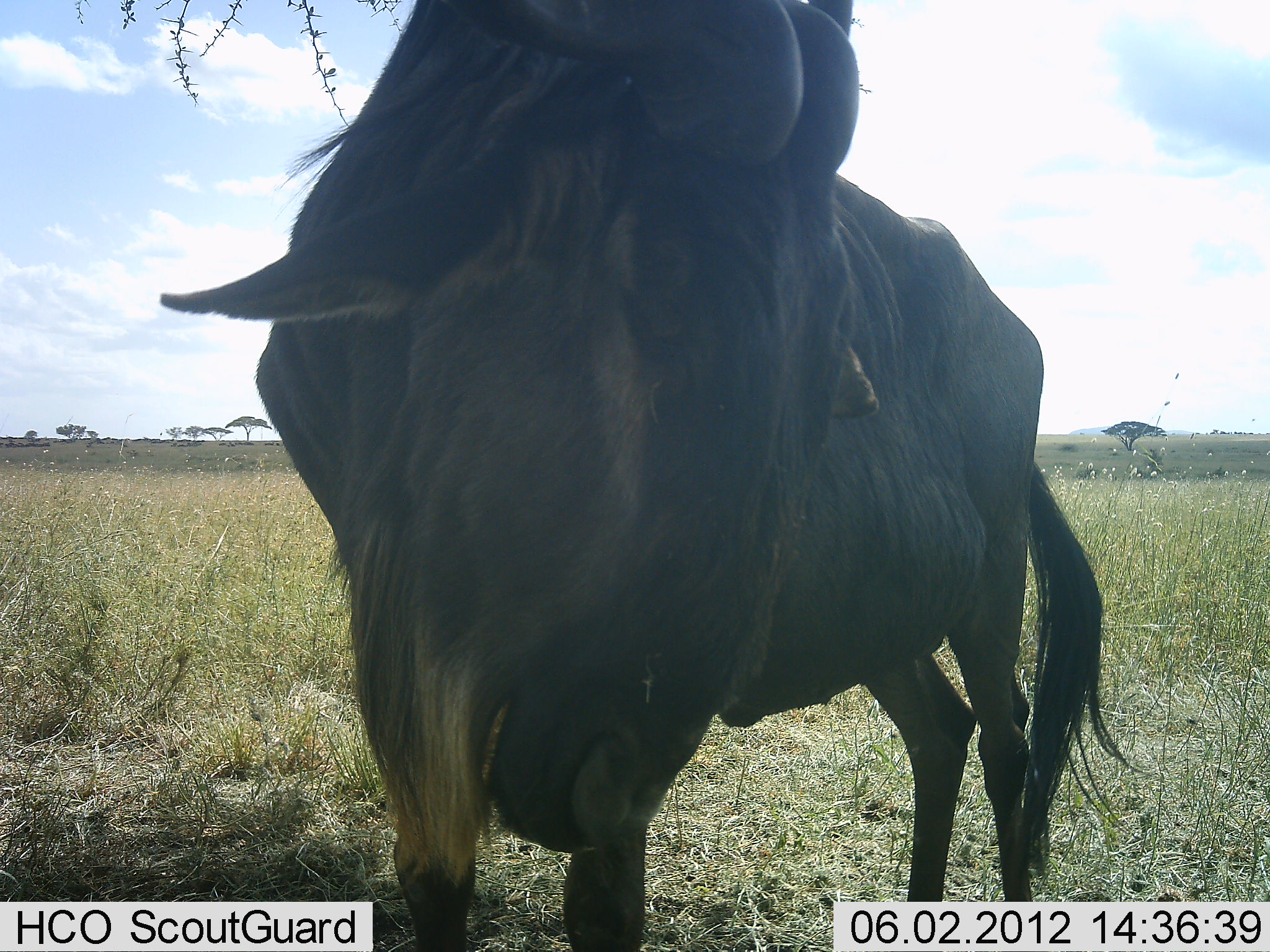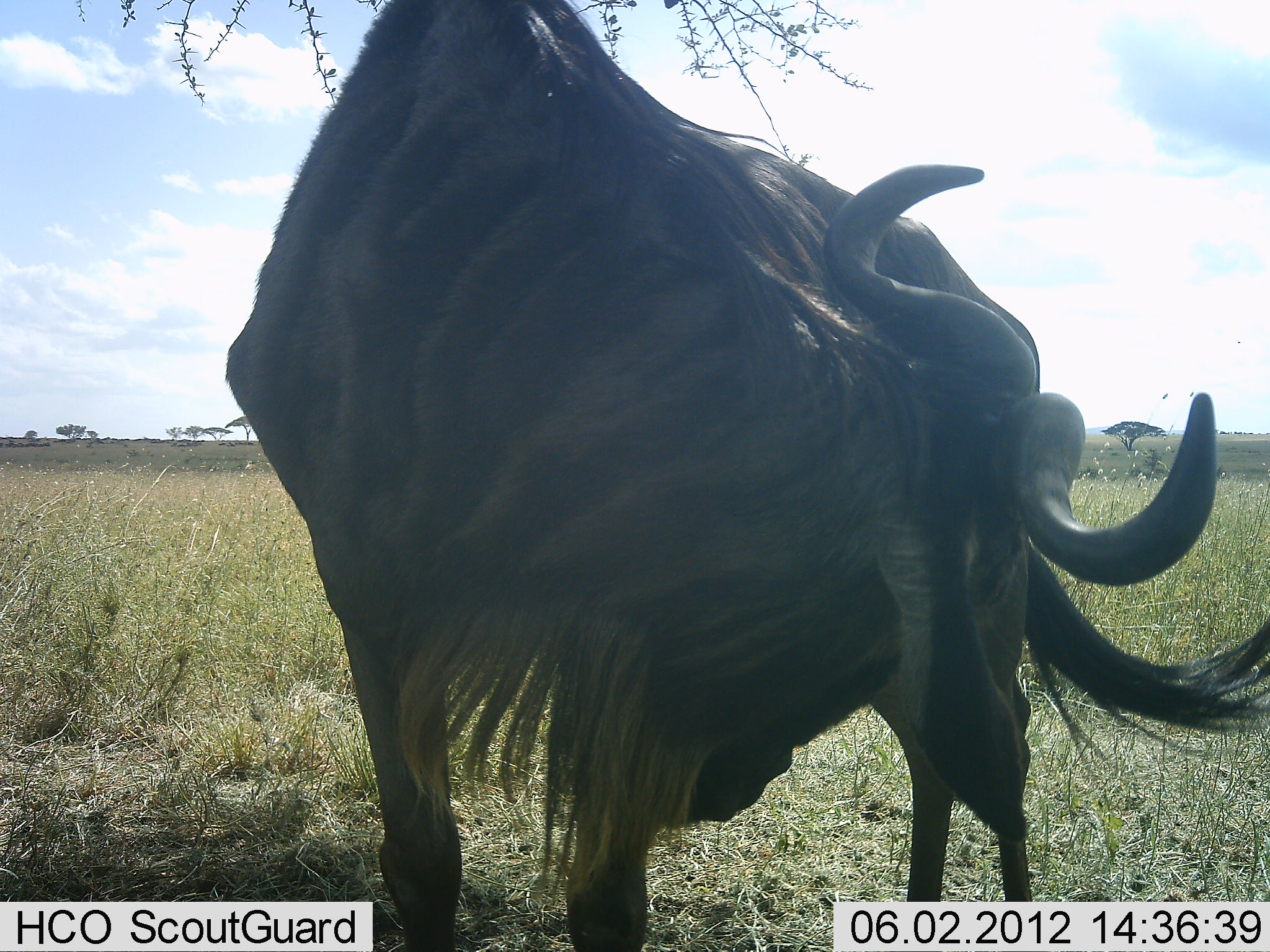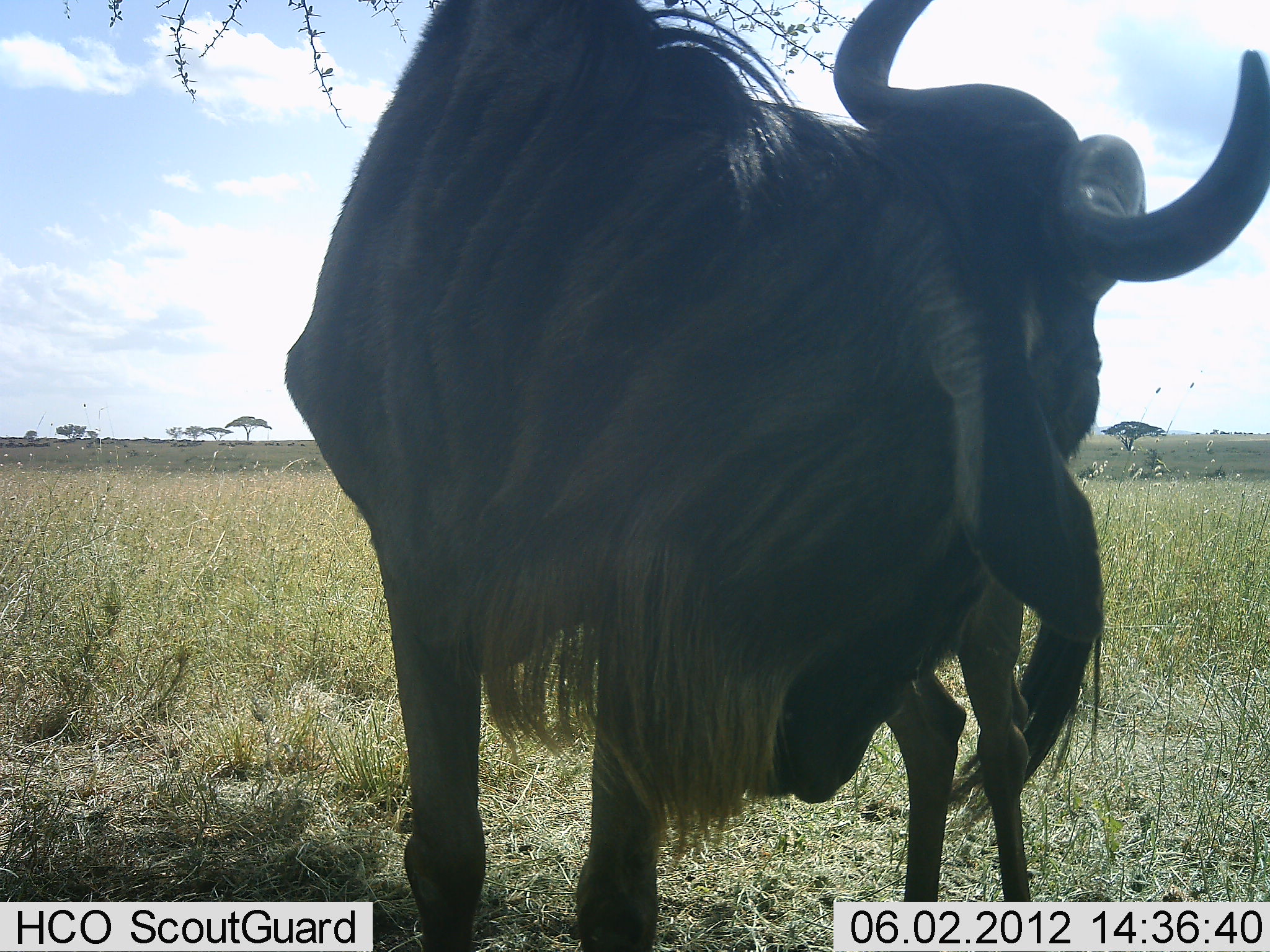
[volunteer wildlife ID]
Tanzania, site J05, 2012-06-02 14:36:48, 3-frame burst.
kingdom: Animalia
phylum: Chordata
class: Mammalia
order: Artiodactyla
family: Bovidae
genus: Connochaetes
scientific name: Connochaetes taurinus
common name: blue wildebeest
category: wildebeest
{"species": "wildebeest (blue wildebeest) (Connochaetes taurinus)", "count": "1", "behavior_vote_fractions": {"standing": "80%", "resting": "0%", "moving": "10%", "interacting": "10%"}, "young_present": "0%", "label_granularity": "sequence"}